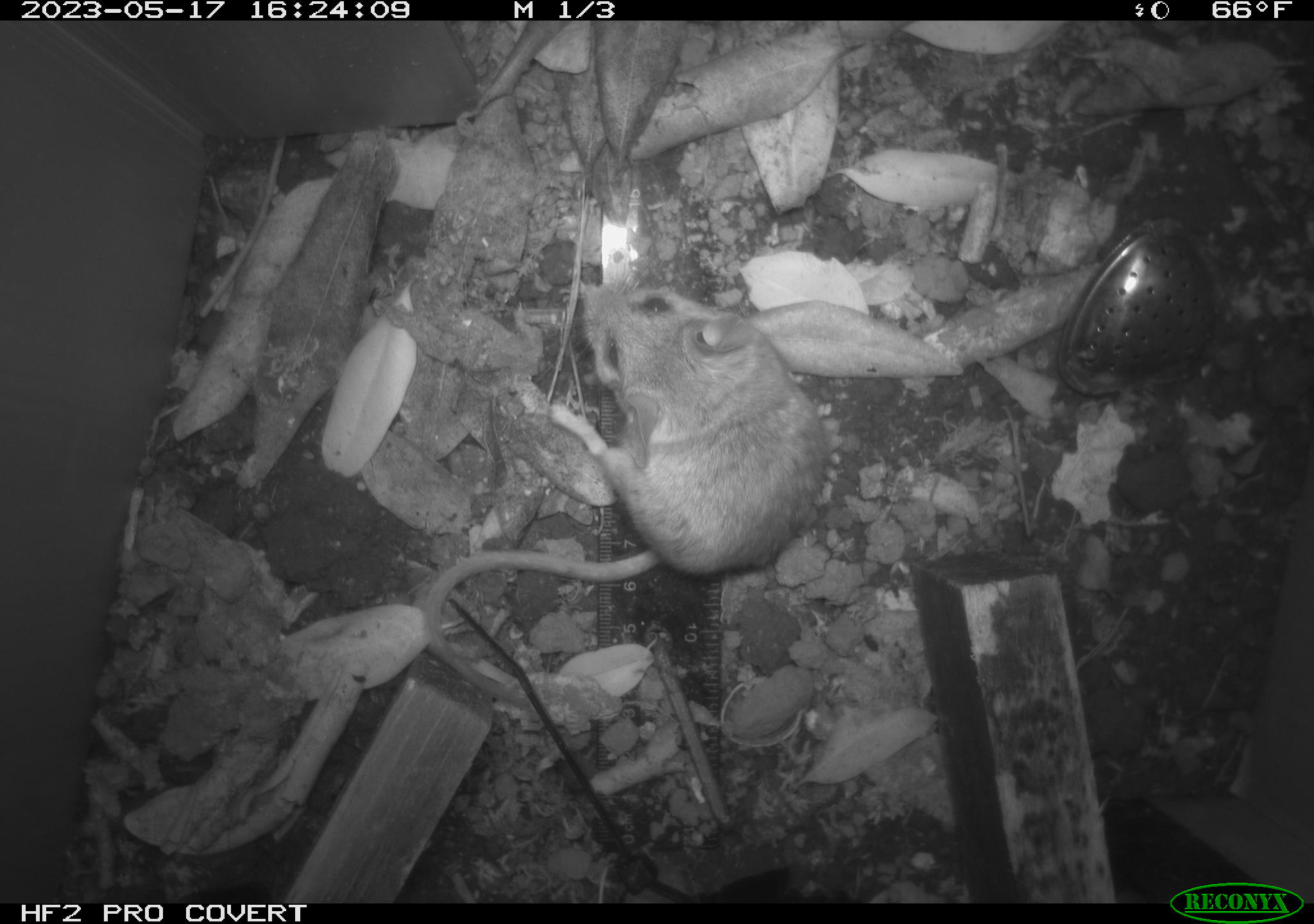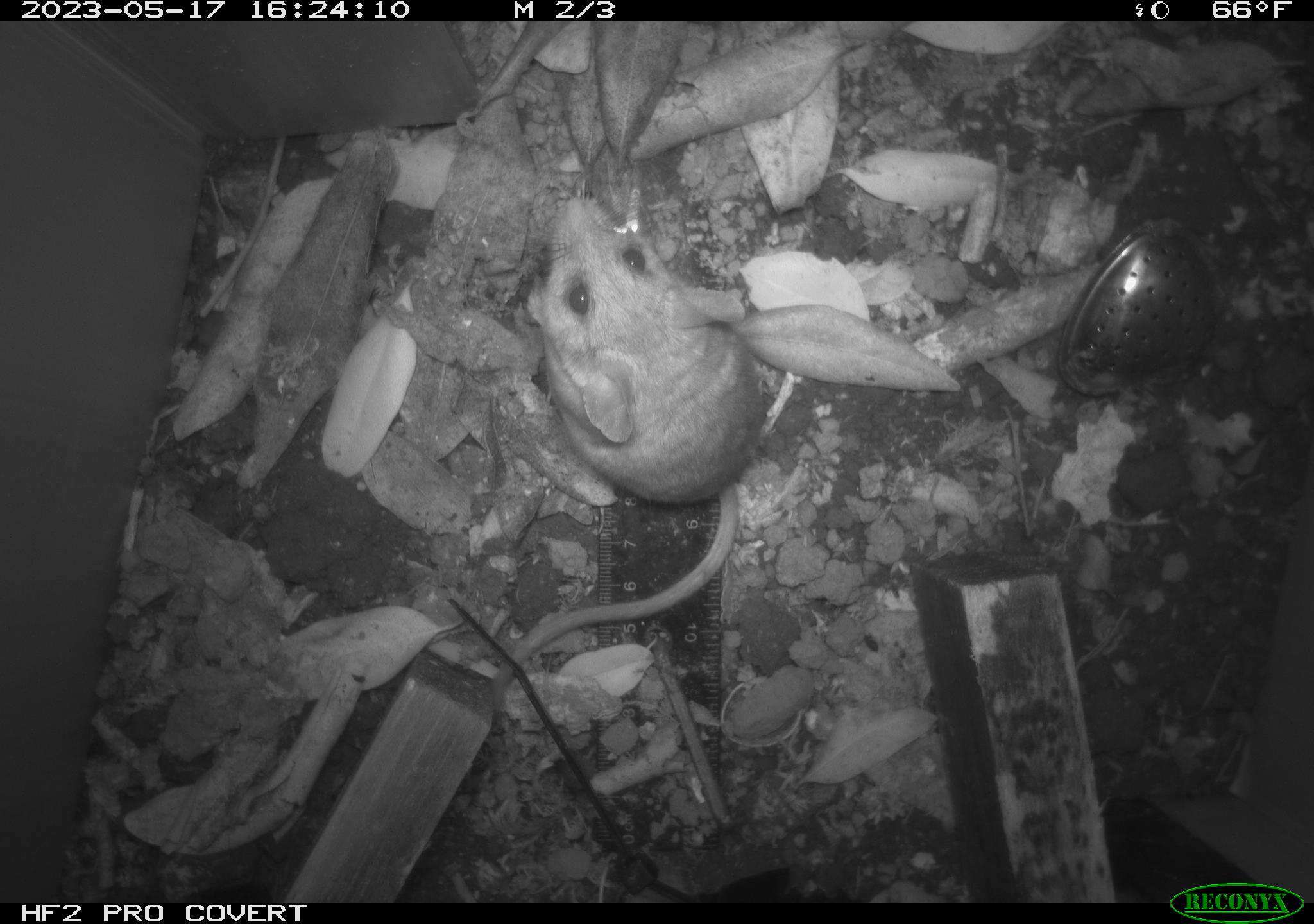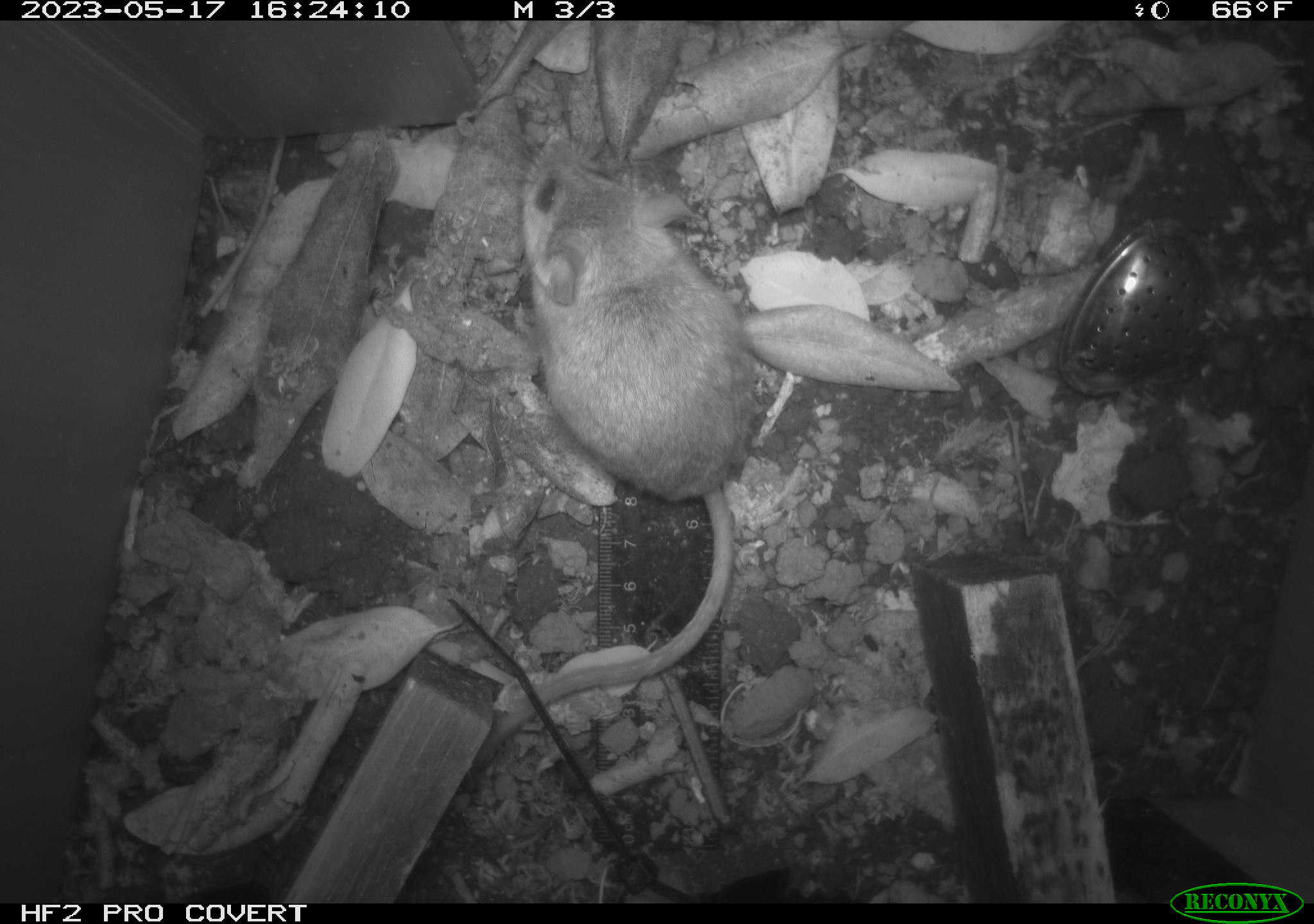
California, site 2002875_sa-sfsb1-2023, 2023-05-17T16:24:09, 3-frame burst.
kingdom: Animalia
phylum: Chordata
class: Mammalia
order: Rodentia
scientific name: Rodentia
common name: mouse species